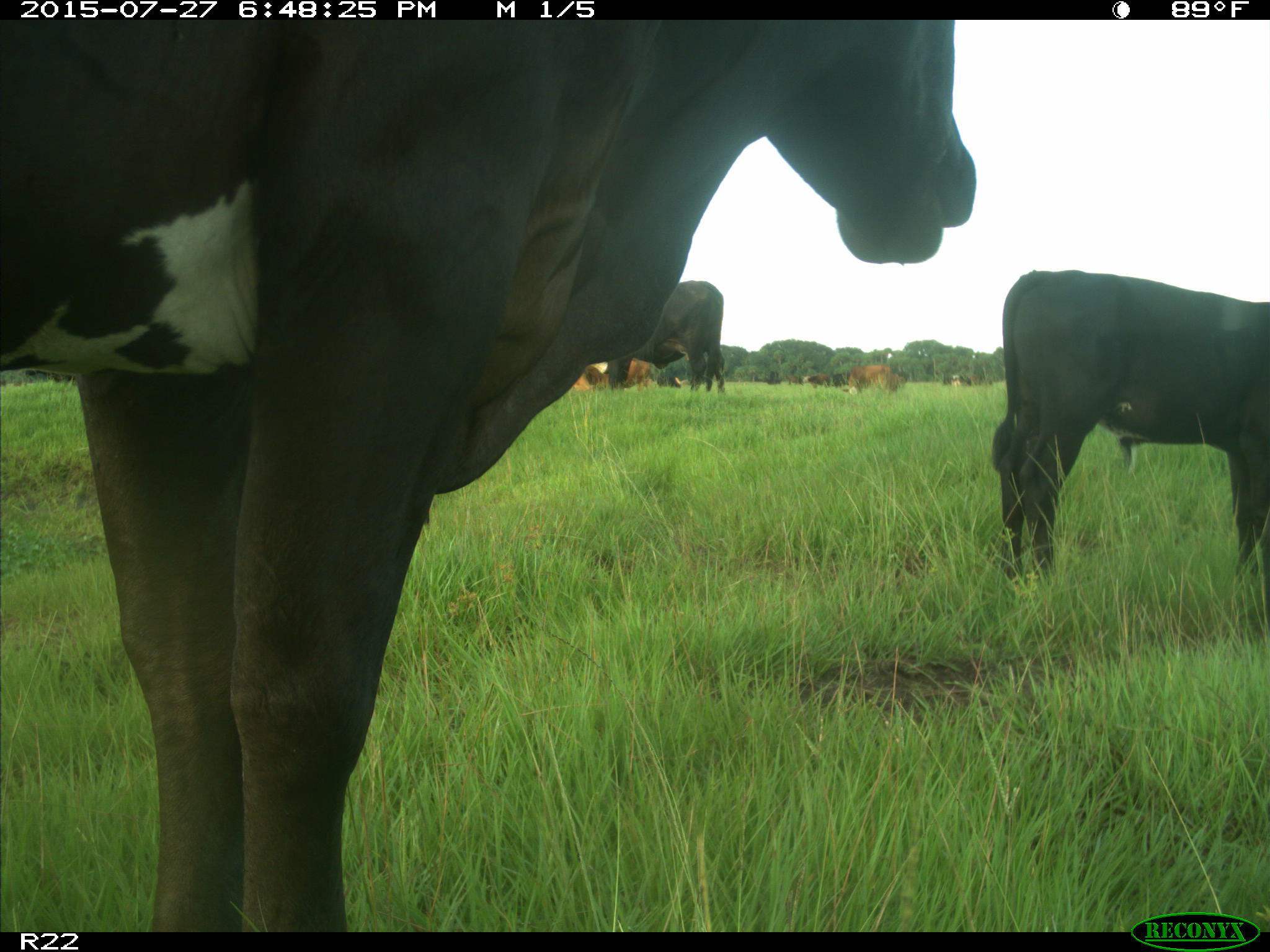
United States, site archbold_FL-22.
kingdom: Animalia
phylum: Chordata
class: Mammalia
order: Artiodactyla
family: Bovidae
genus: Bos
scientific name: Bos taurus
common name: domestic cow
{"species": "Bos taurus (domestic cow)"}